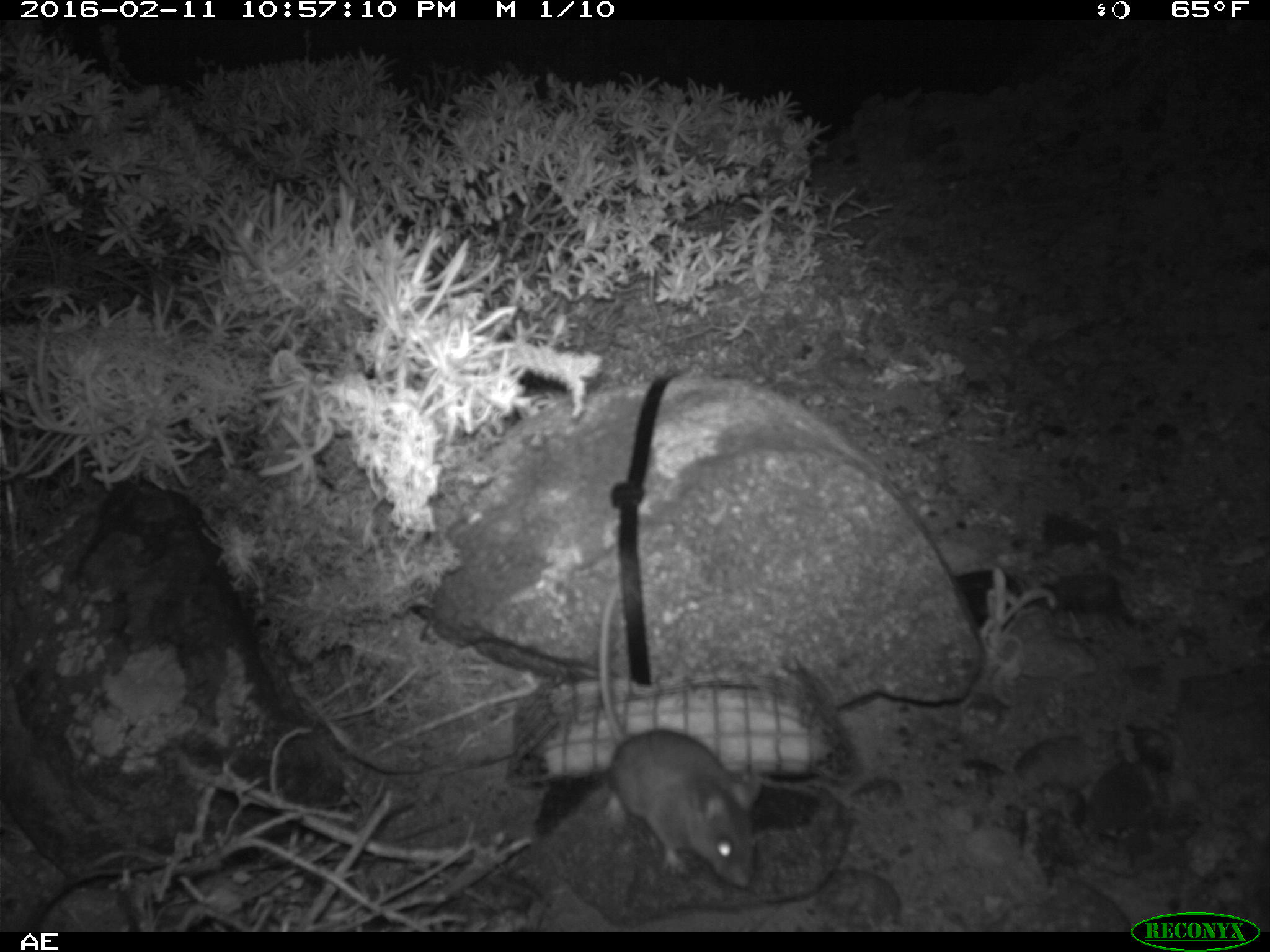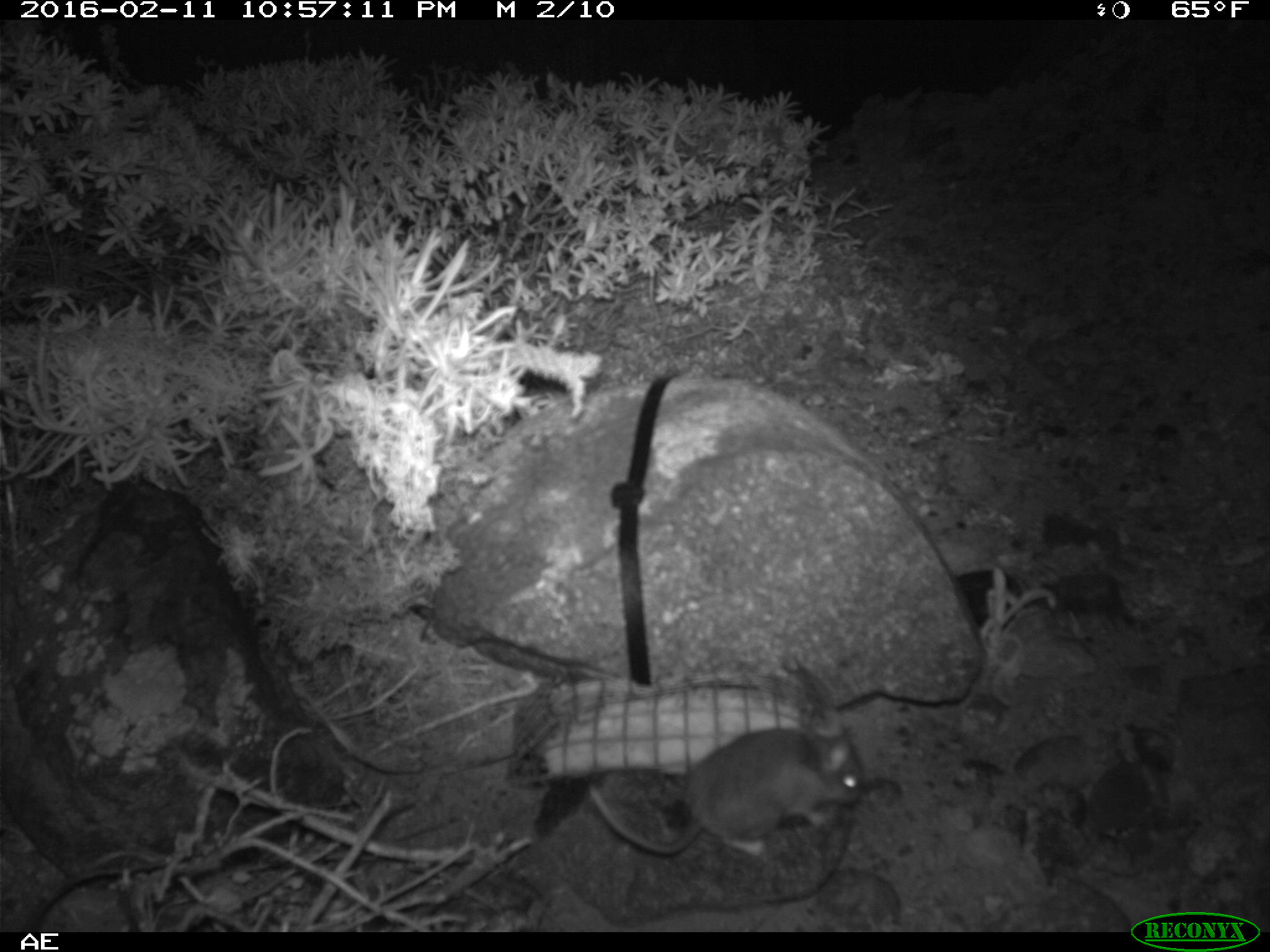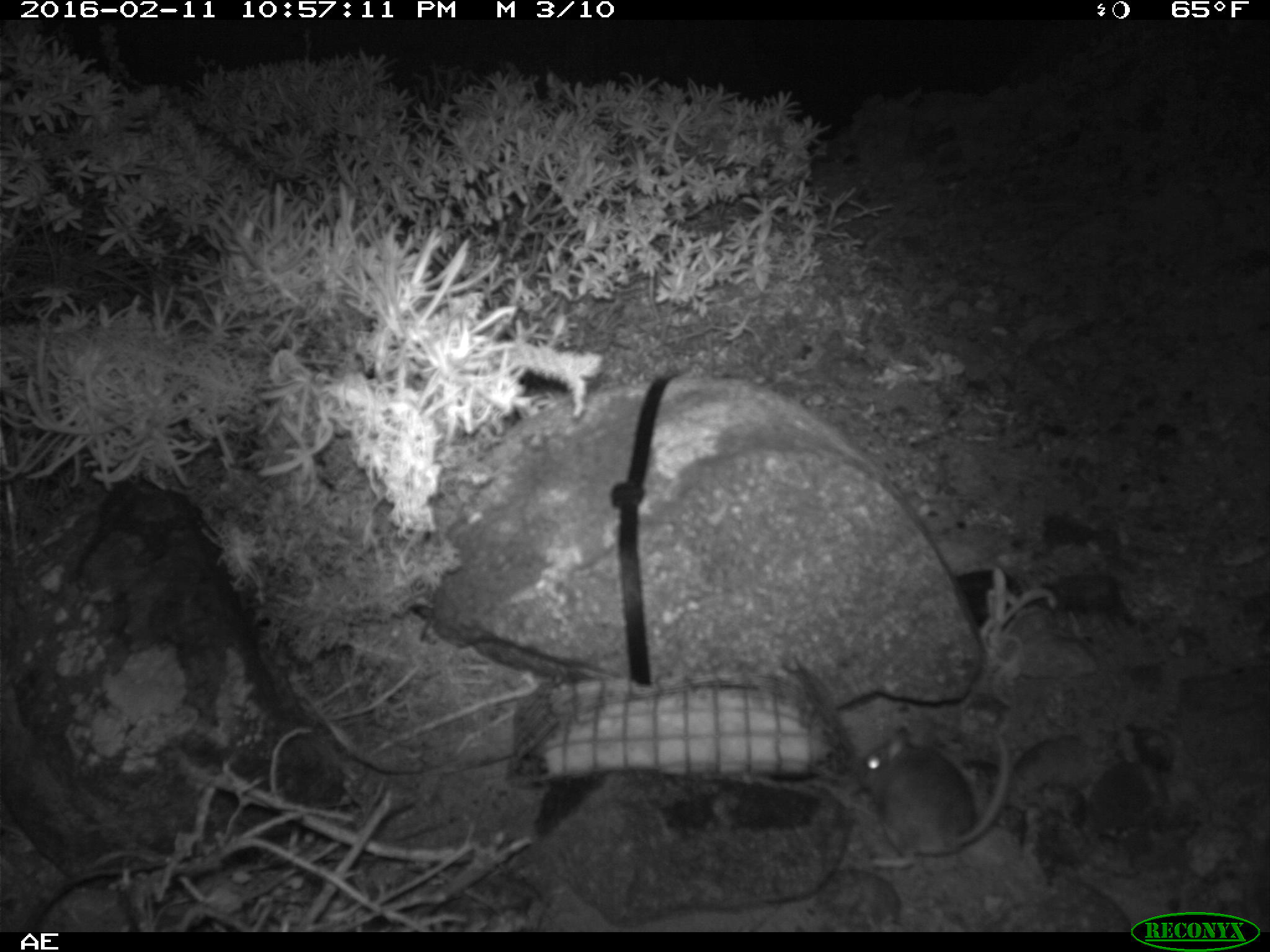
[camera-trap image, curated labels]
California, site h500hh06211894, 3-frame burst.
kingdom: Animalia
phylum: Chordata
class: Mammalia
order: Rodentia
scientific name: Rodentia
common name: rodent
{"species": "rodent (Rodentia)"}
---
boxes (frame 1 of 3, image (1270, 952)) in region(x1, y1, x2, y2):
rodent: region(597, 578, 760, 884)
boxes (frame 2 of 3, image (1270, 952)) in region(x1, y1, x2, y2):
rodent: region(587, 727, 864, 855)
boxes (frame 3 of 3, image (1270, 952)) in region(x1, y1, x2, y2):
rodent: region(855, 728, 1011, 868)